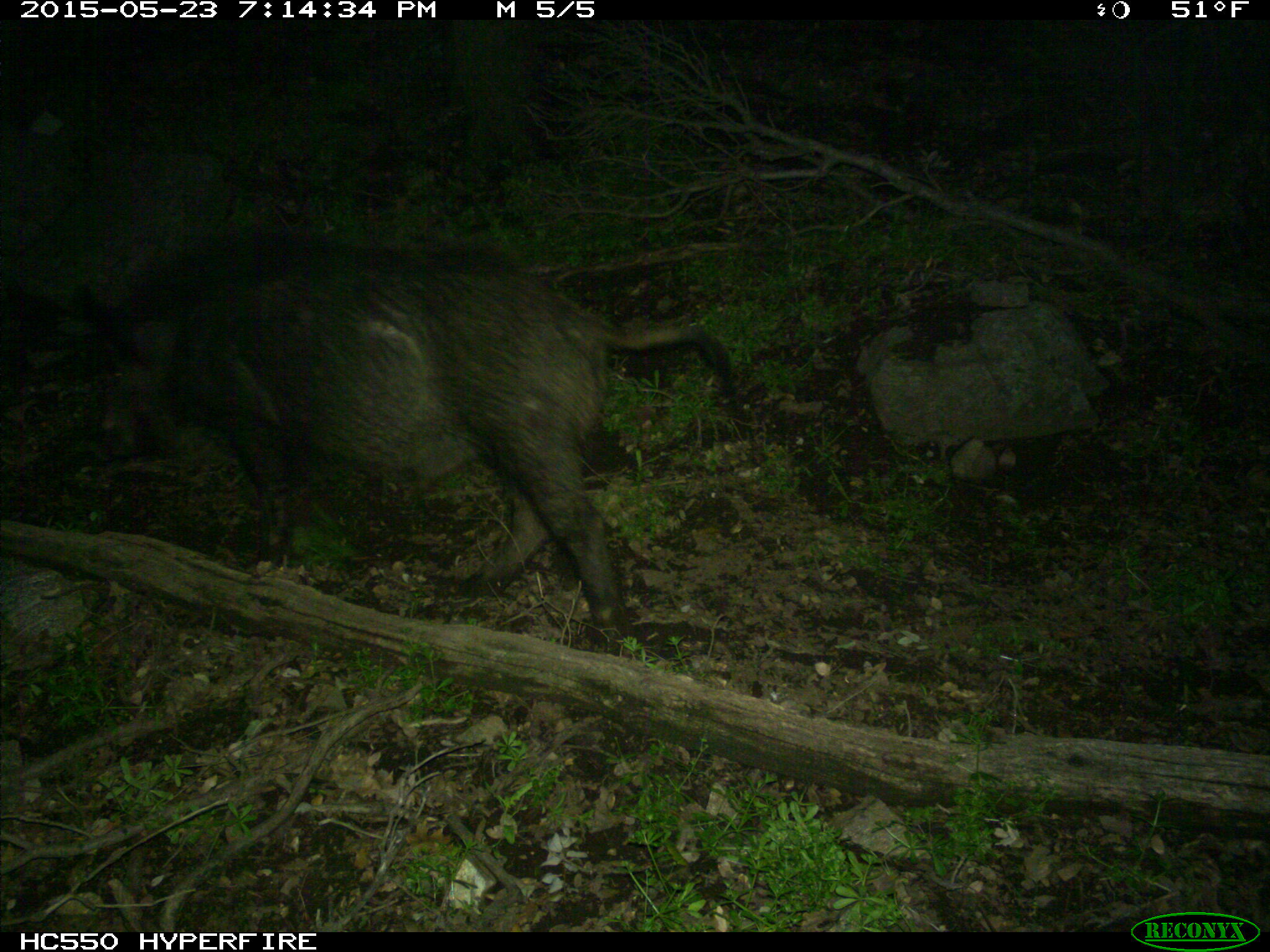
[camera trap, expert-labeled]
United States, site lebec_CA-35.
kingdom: Animalia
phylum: Chordata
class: Mammalia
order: Artiodactyla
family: Suidae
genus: Sus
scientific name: Sus scrofa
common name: wild boar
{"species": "Sus scrofa (wild boar)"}